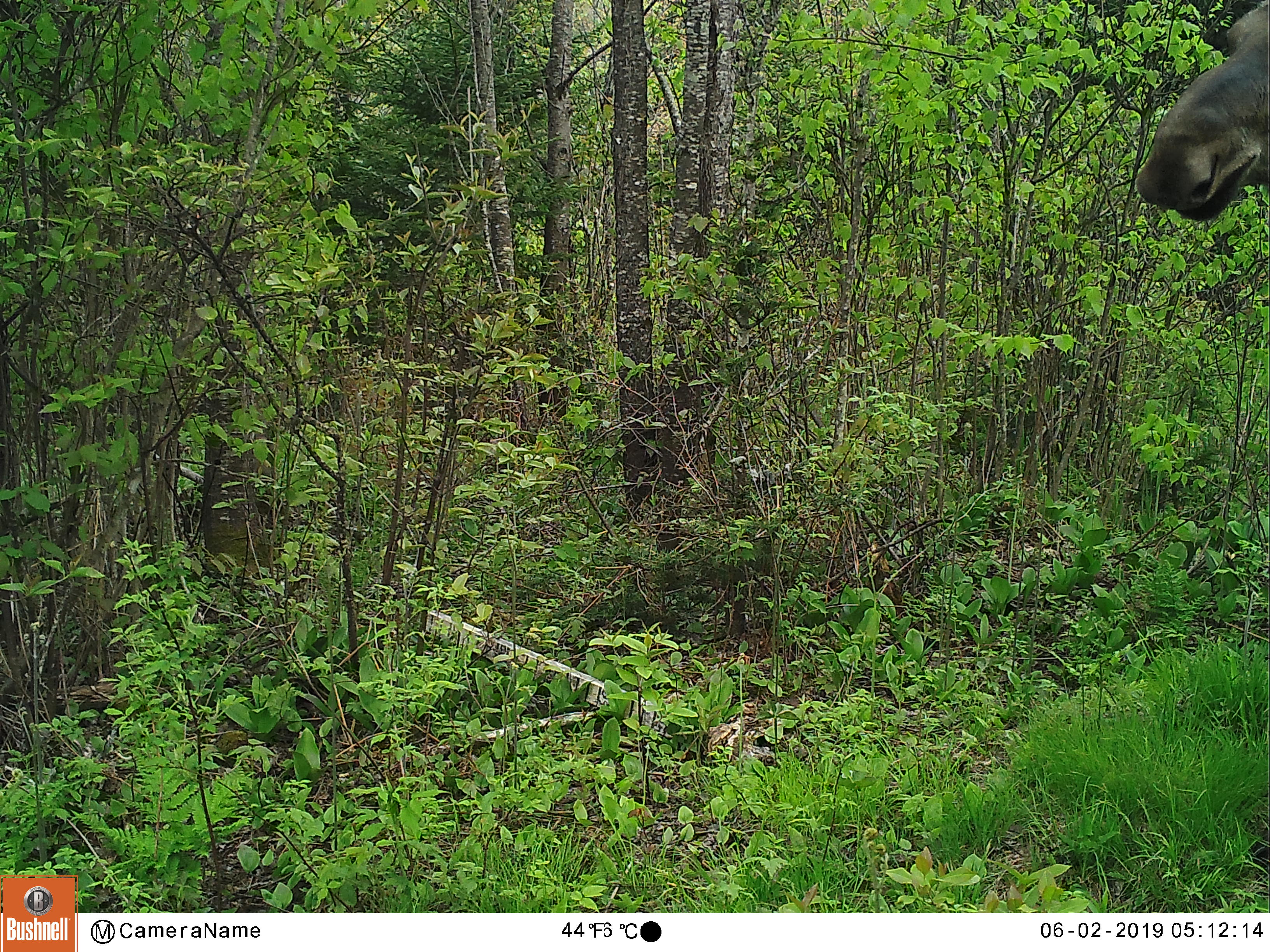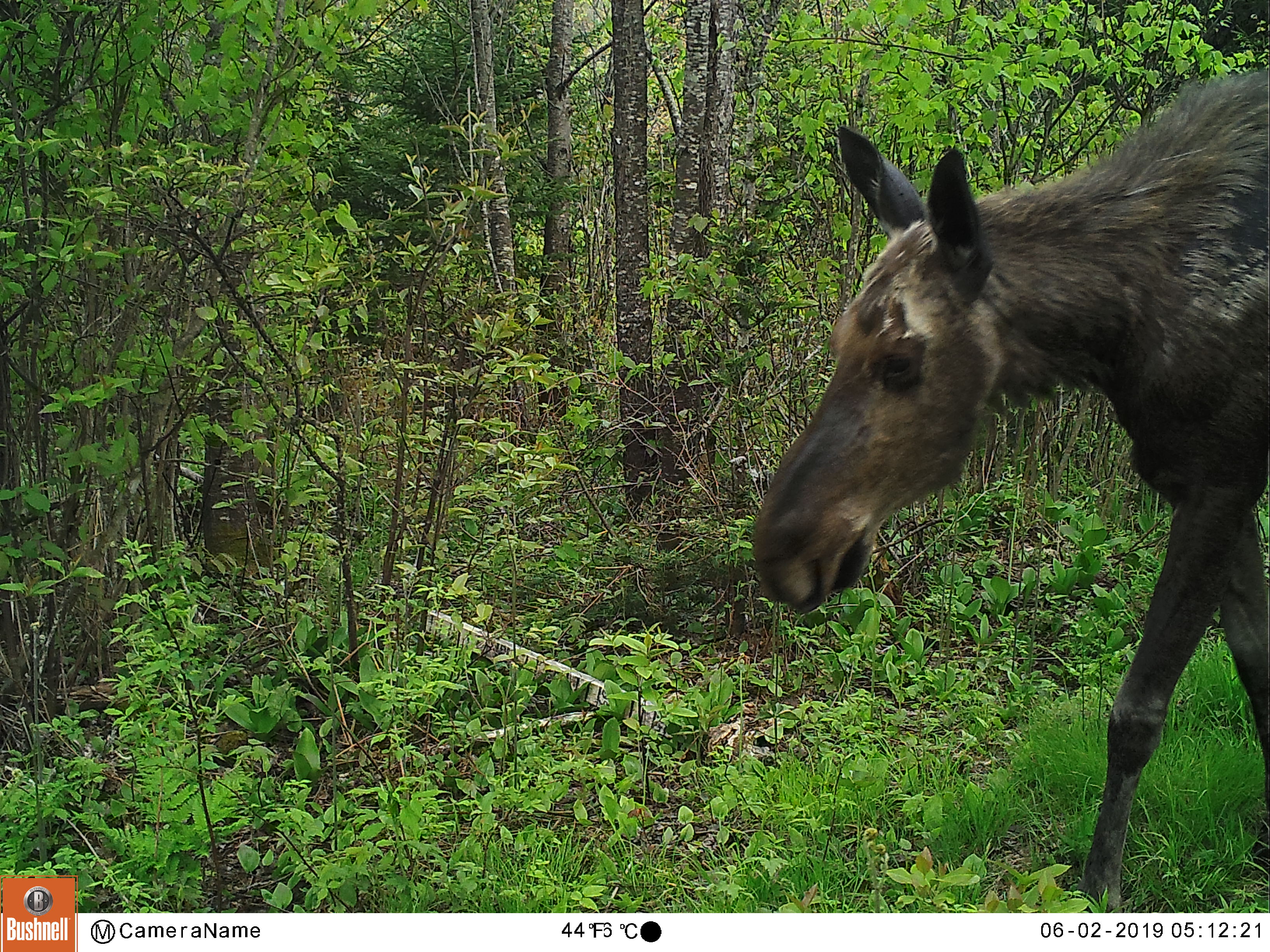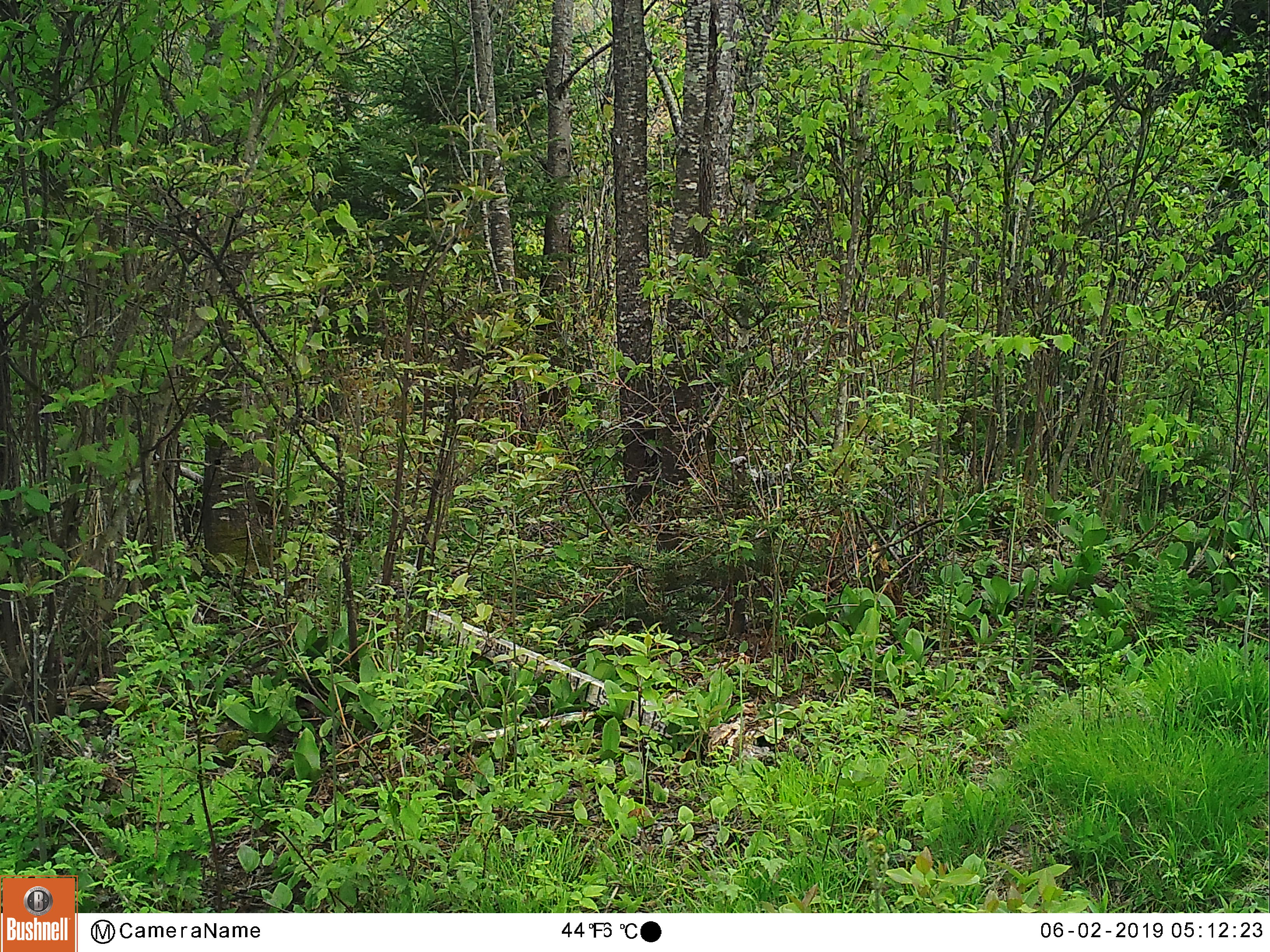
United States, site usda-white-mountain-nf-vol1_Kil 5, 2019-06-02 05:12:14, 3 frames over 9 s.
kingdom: Animalia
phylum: Chordata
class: Mammalia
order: Artiodactyla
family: Cervidae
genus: Alces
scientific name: Alces alces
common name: moose